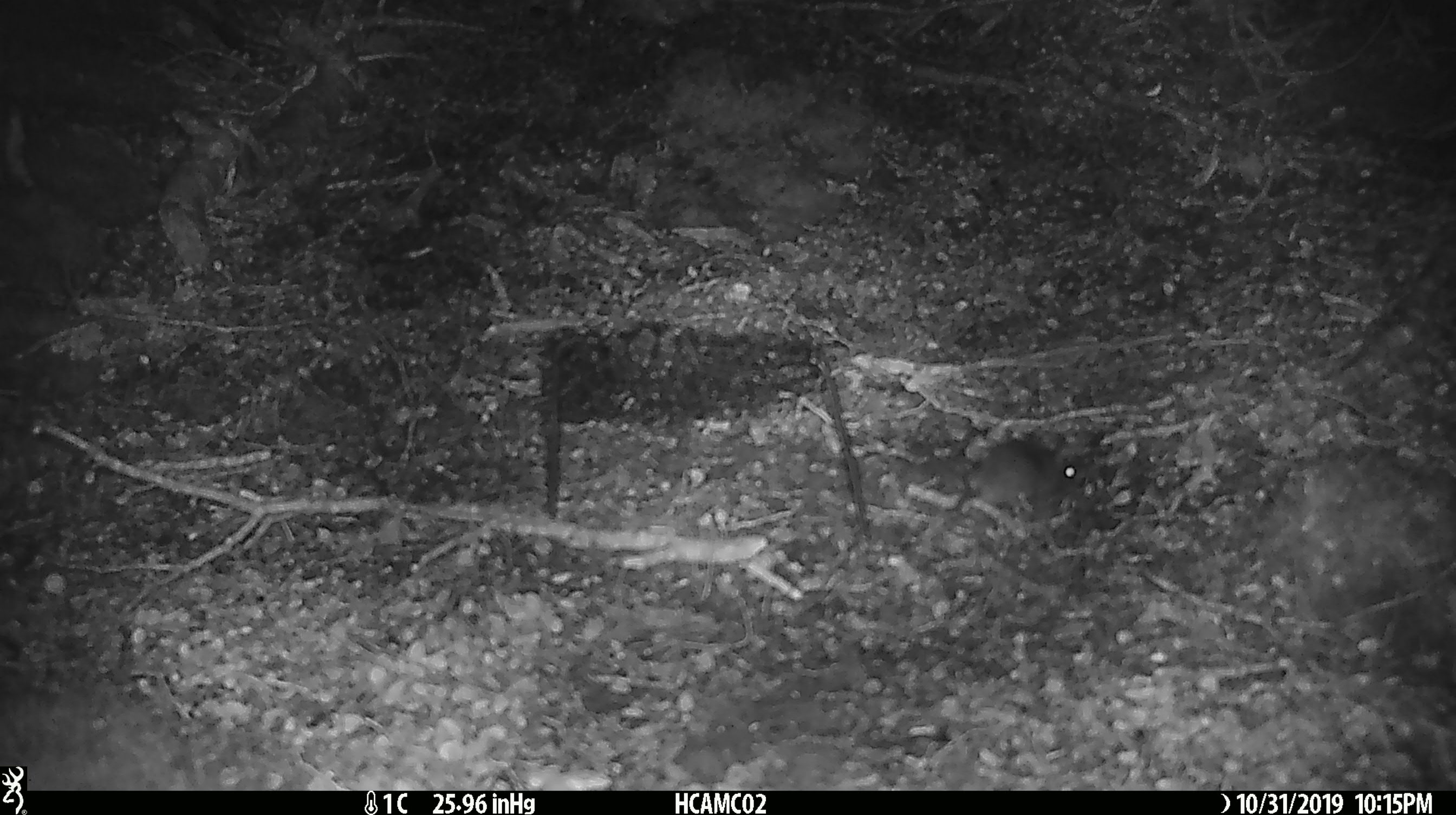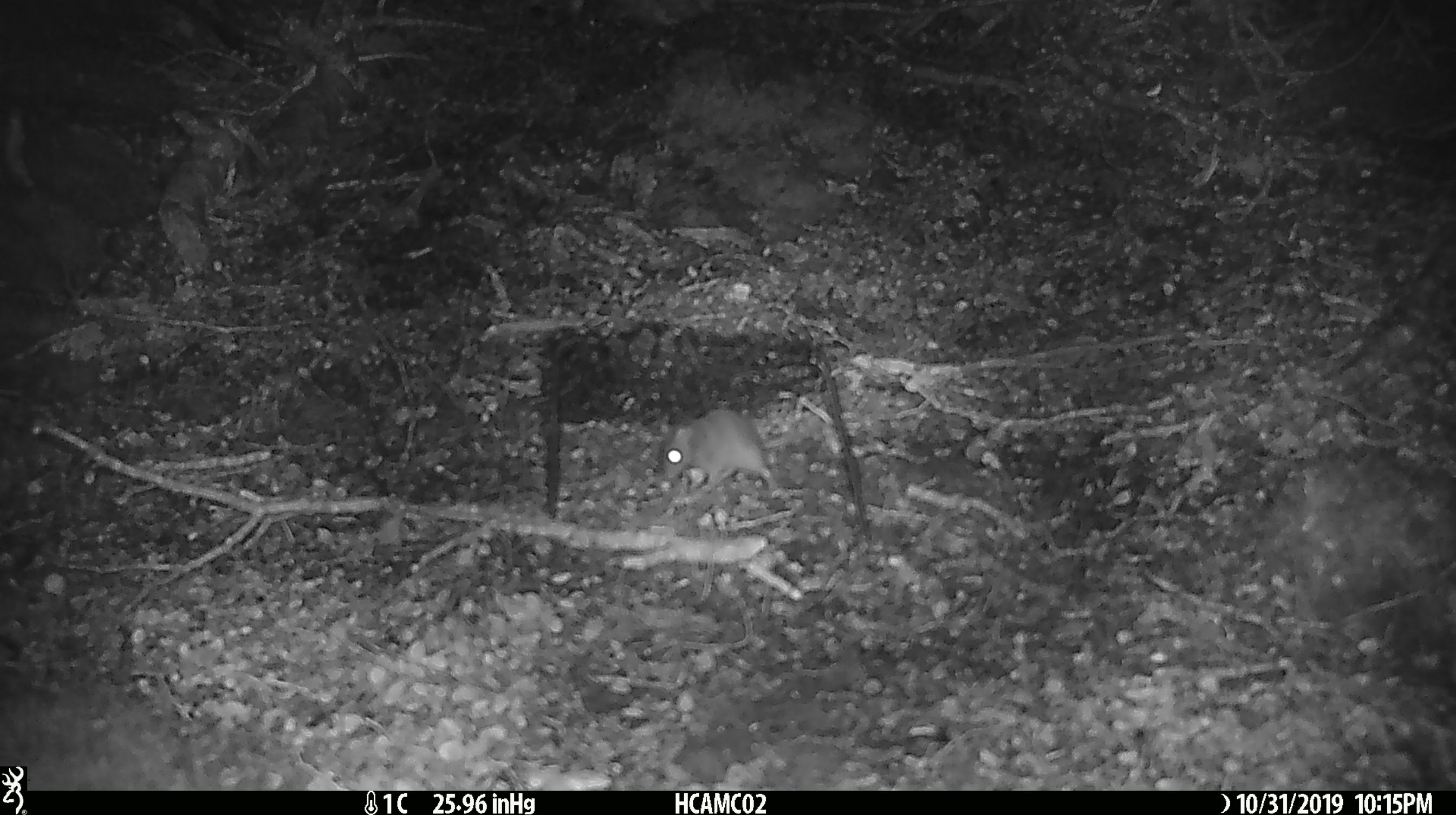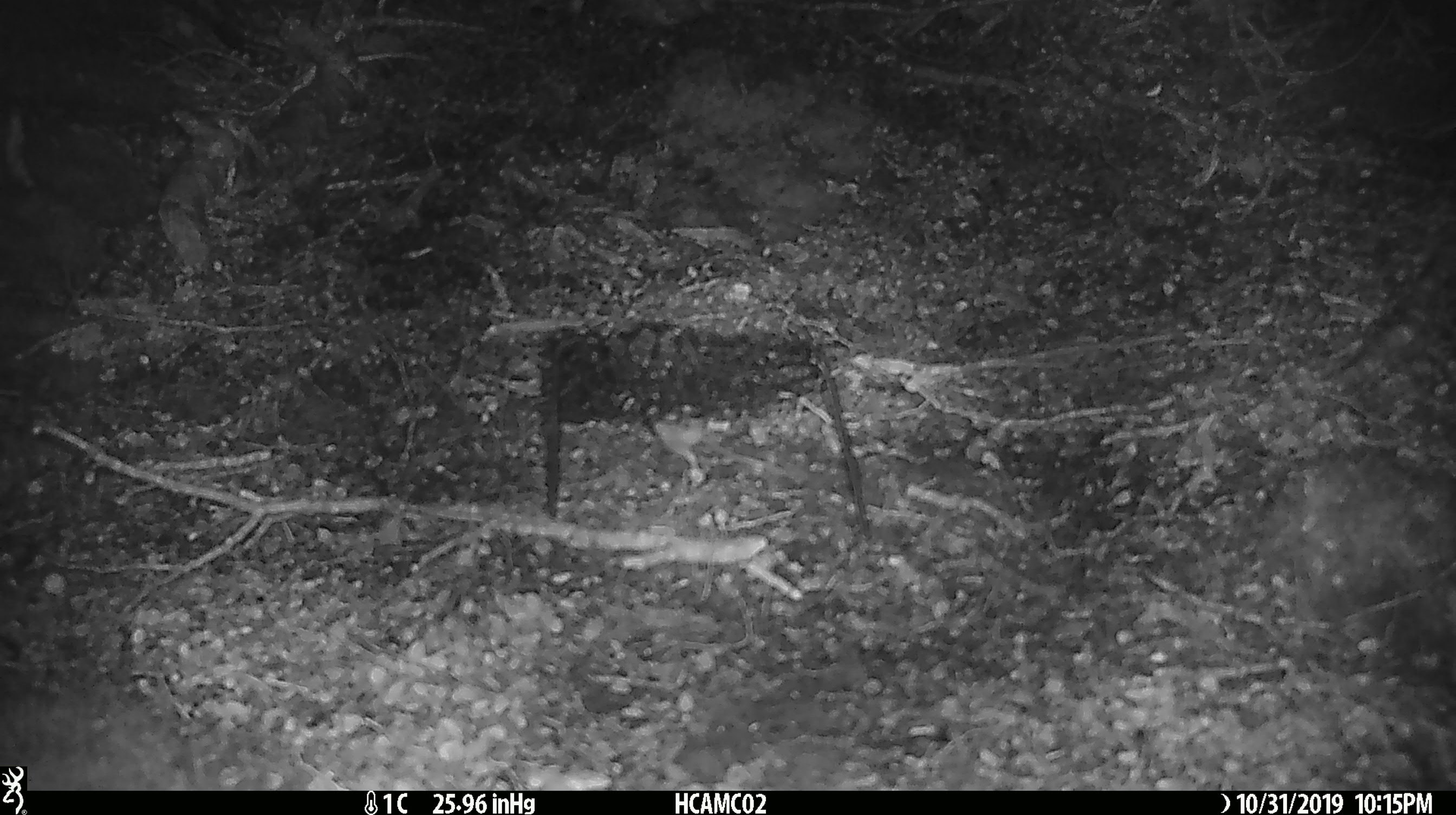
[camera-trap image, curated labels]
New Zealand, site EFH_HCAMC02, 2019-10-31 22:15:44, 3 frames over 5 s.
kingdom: Animalia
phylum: Chordata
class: Mammalia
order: Rodentia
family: Muridae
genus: Mus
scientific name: Mus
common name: mouse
Mouse (Mus).